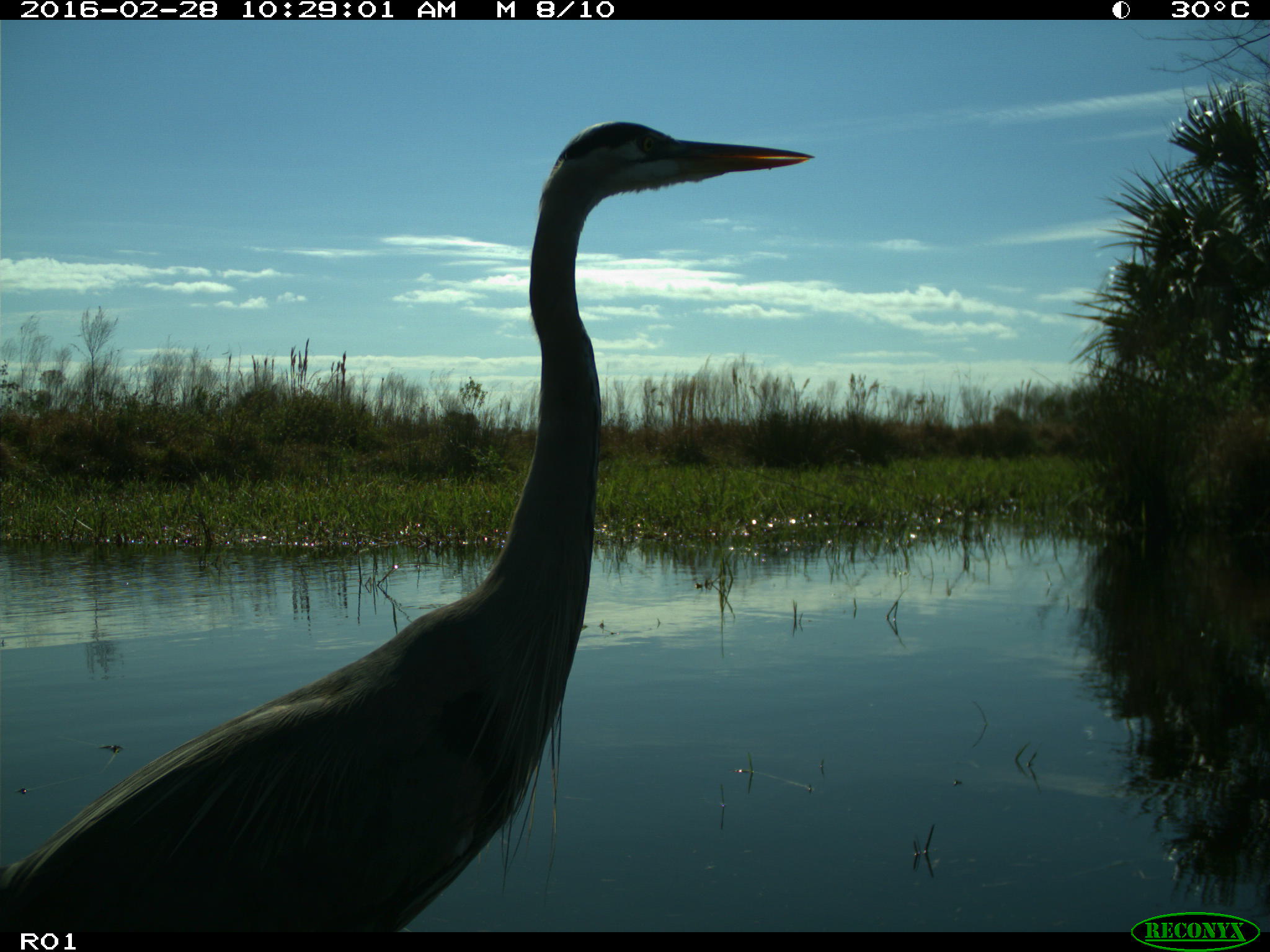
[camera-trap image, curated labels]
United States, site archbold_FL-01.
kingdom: Animalia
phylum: Chordata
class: Aves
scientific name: Aves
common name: birds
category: unidentified bird